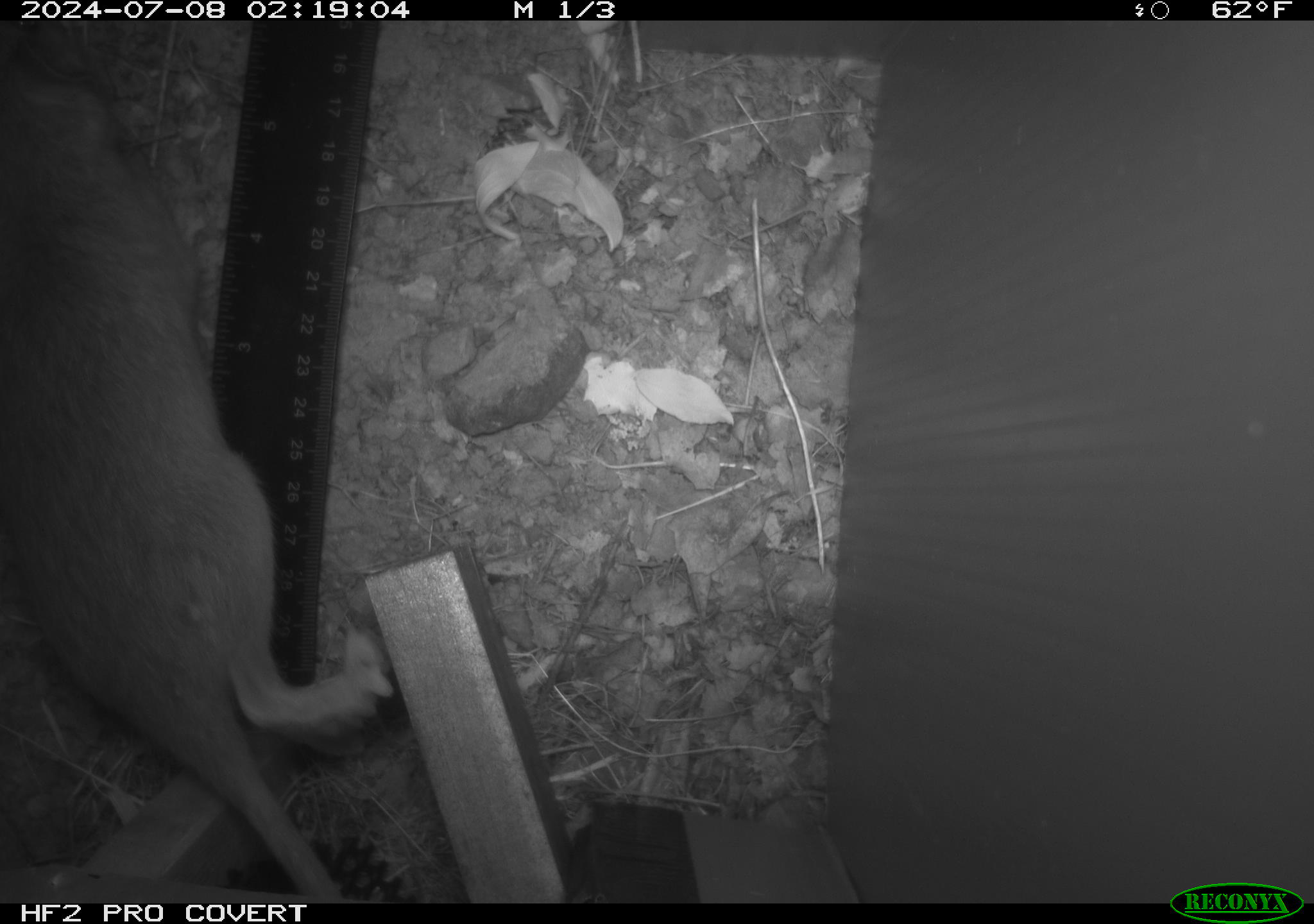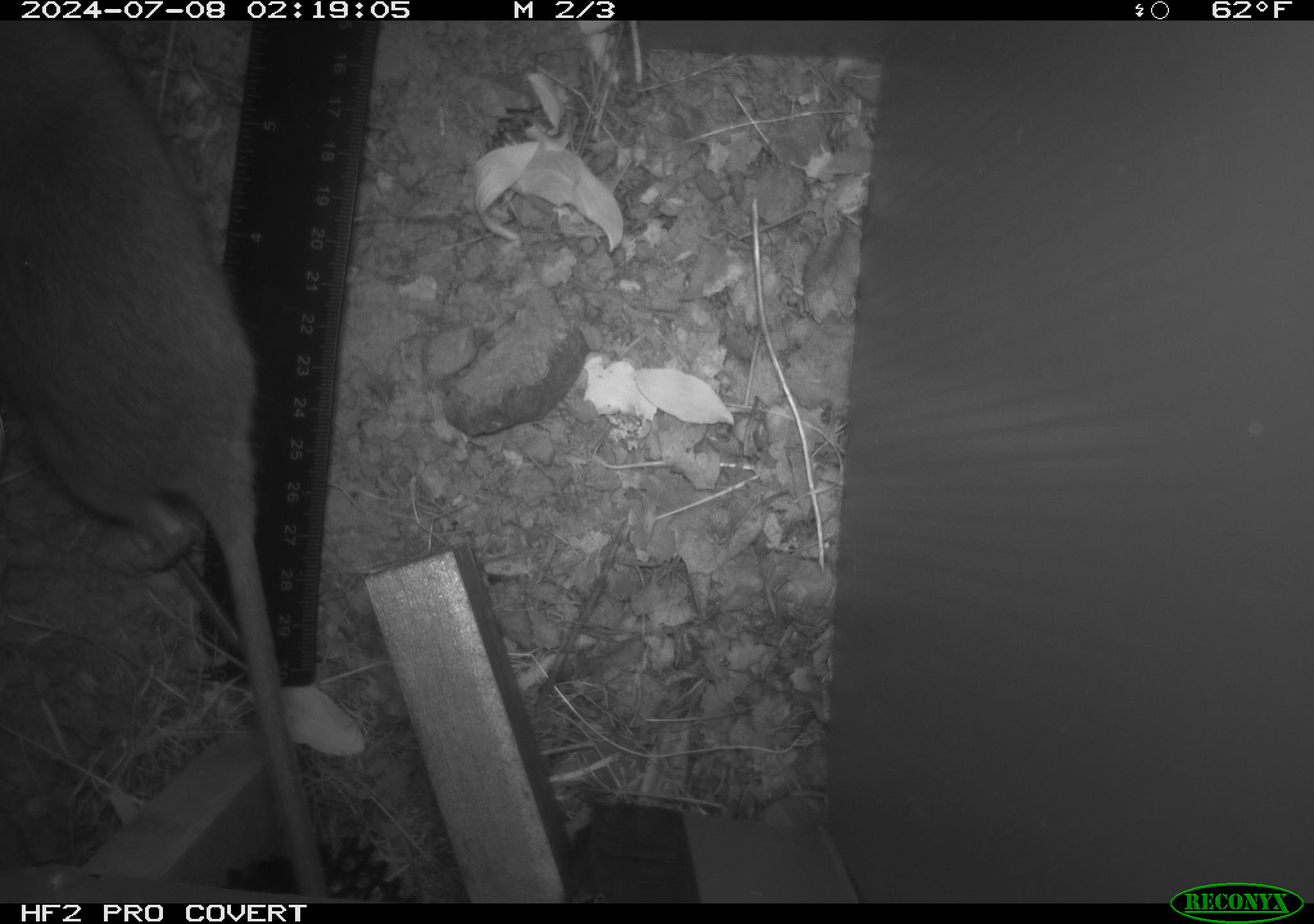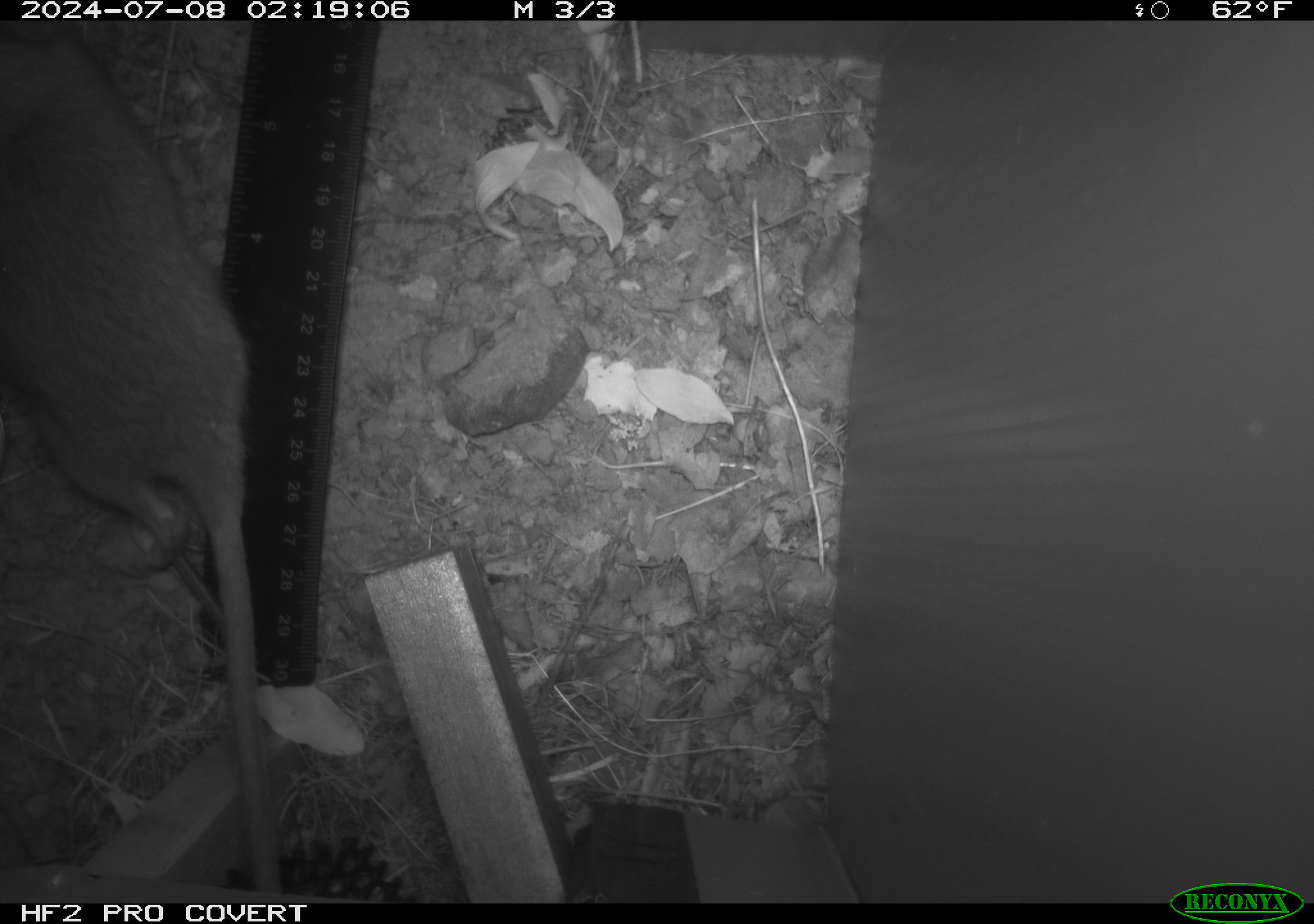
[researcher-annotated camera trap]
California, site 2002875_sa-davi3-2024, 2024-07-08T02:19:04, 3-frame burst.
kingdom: Animalia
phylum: Chordata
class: Mammalia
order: Rodentia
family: Cricetidae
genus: Neotoma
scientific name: Neotoma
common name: pack rat or woodrat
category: neotoma species